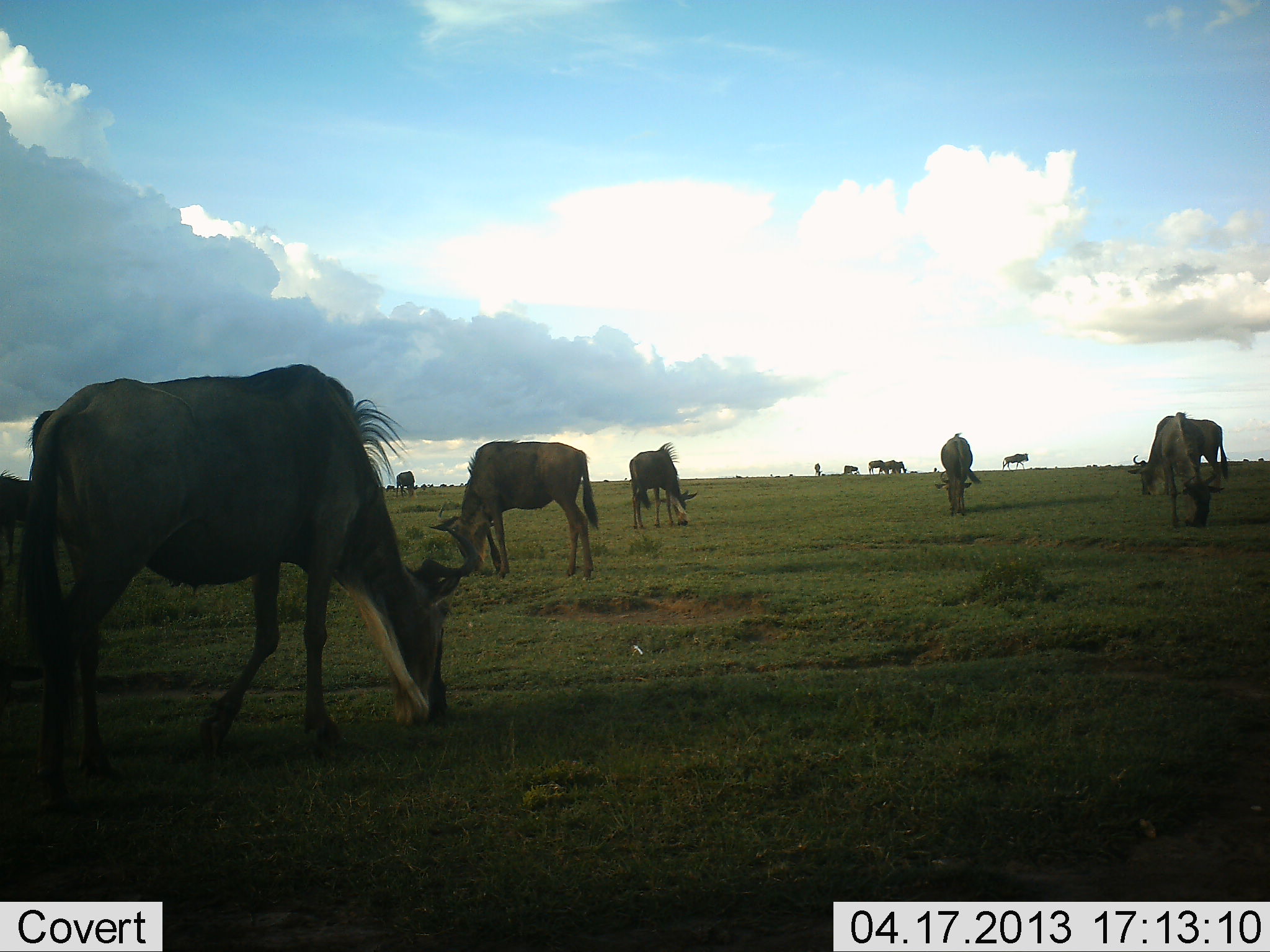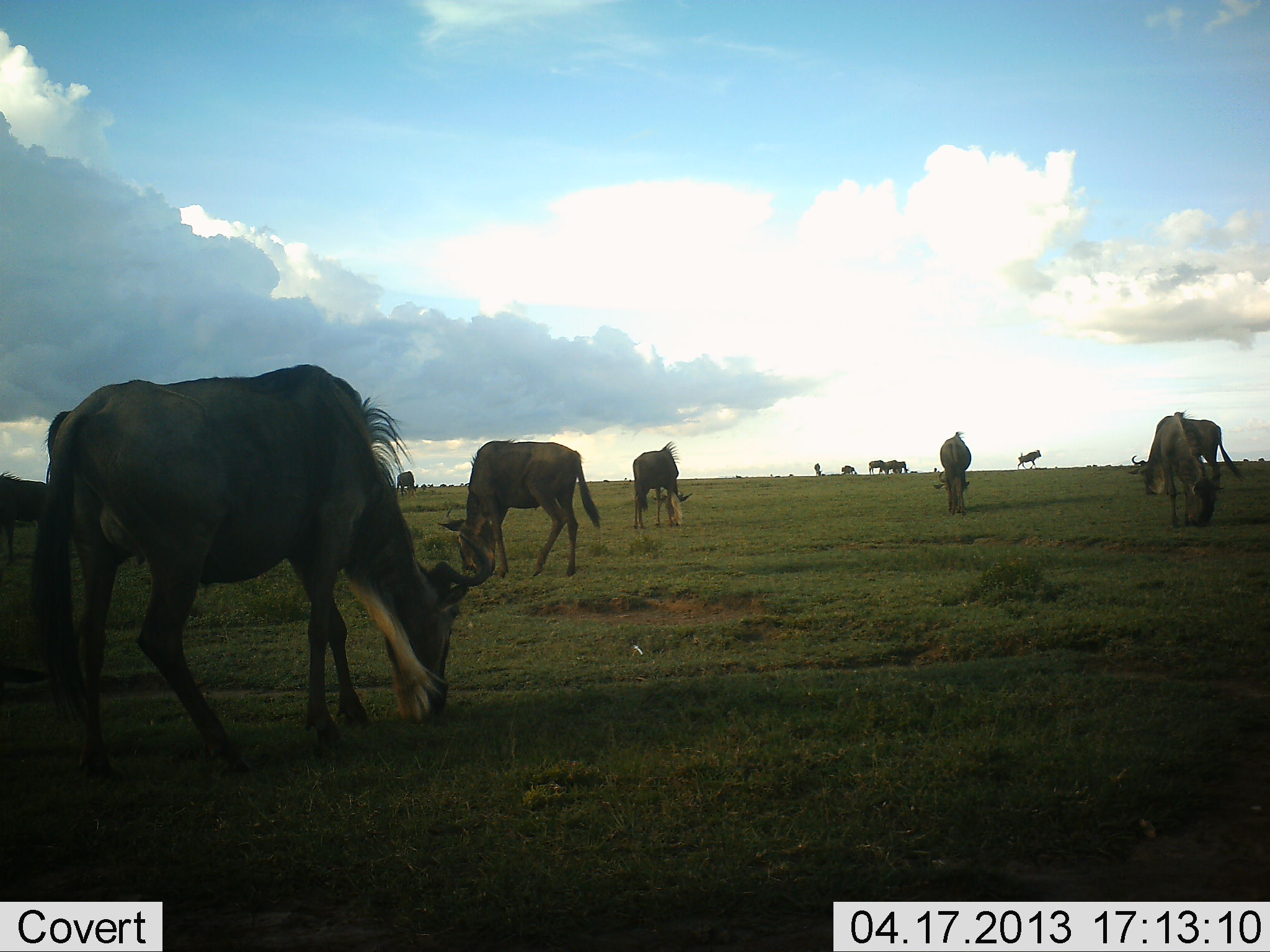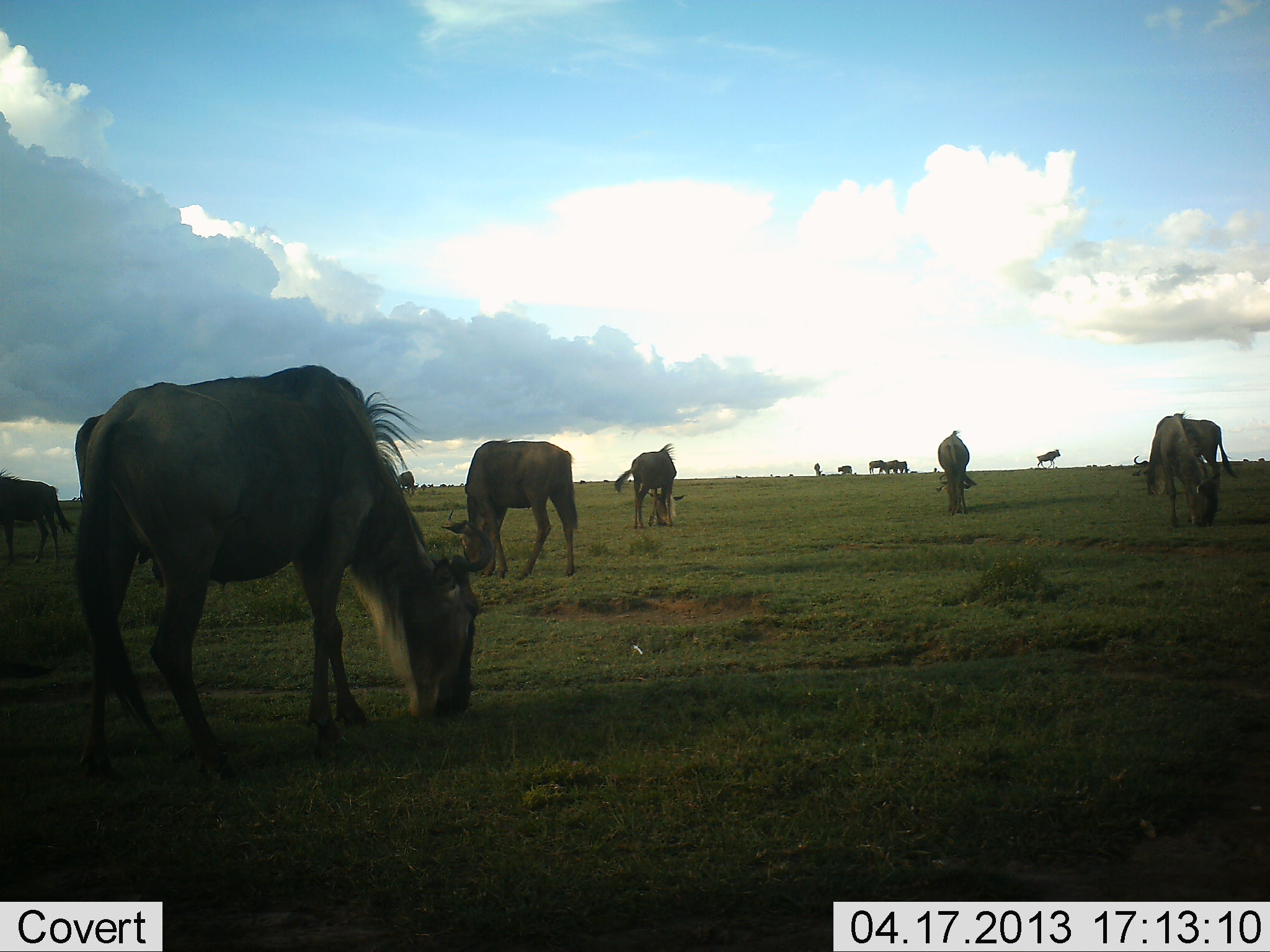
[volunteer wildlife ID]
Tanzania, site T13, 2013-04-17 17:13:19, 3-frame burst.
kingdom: Animalia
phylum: Chordata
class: Mammalia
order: Artiodactyla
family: Bovidae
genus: Connochaetes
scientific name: Connochaetes taurinus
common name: blue wildebeest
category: wildebeest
Wildebeest (blue wildebeest) (Connochaetes taurinus), count 11-50. Behavior (volunteer vote fractions): standing 45%, resting 0%, moving 41%, interacting 0%. Young present (vote fraction): 0%. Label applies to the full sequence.